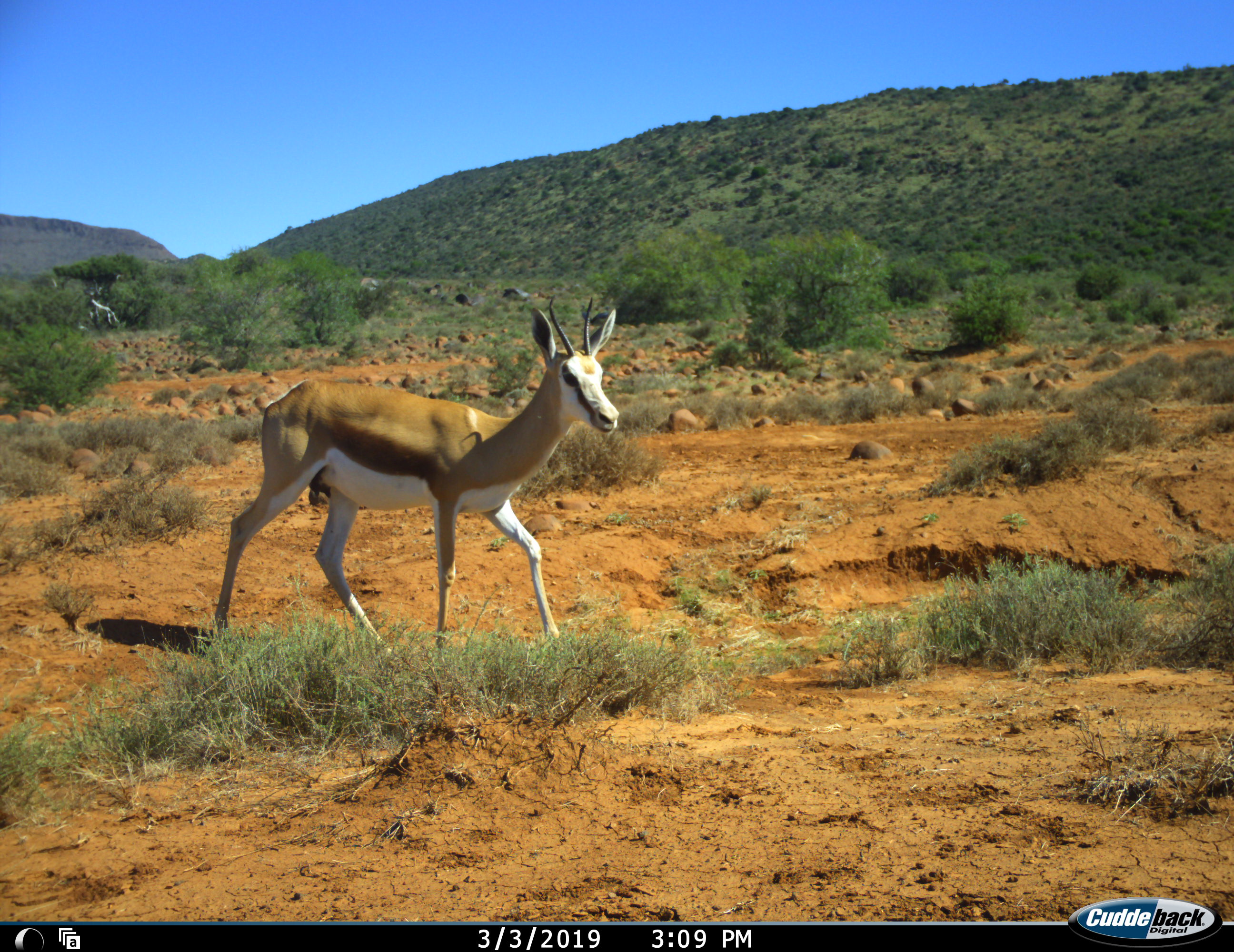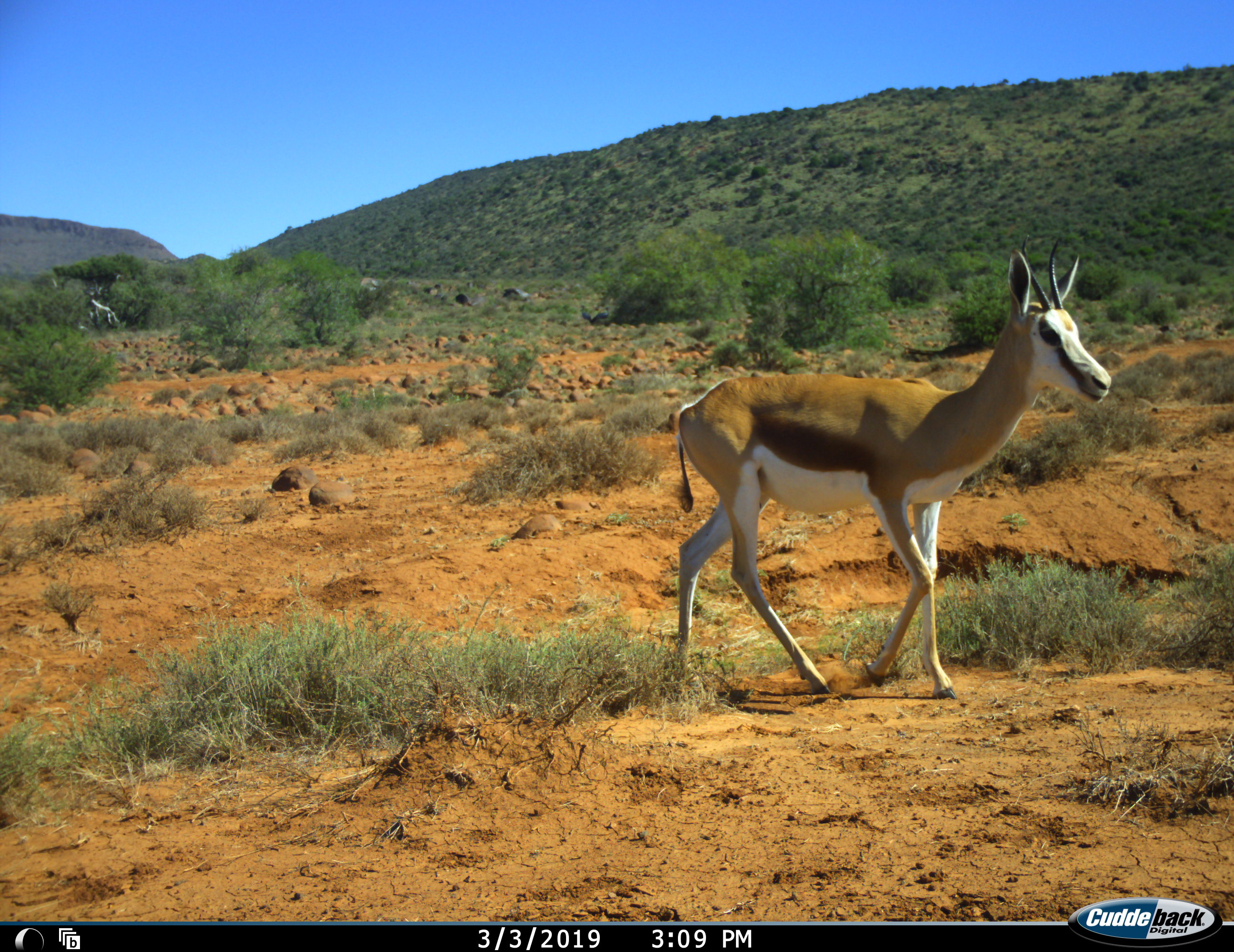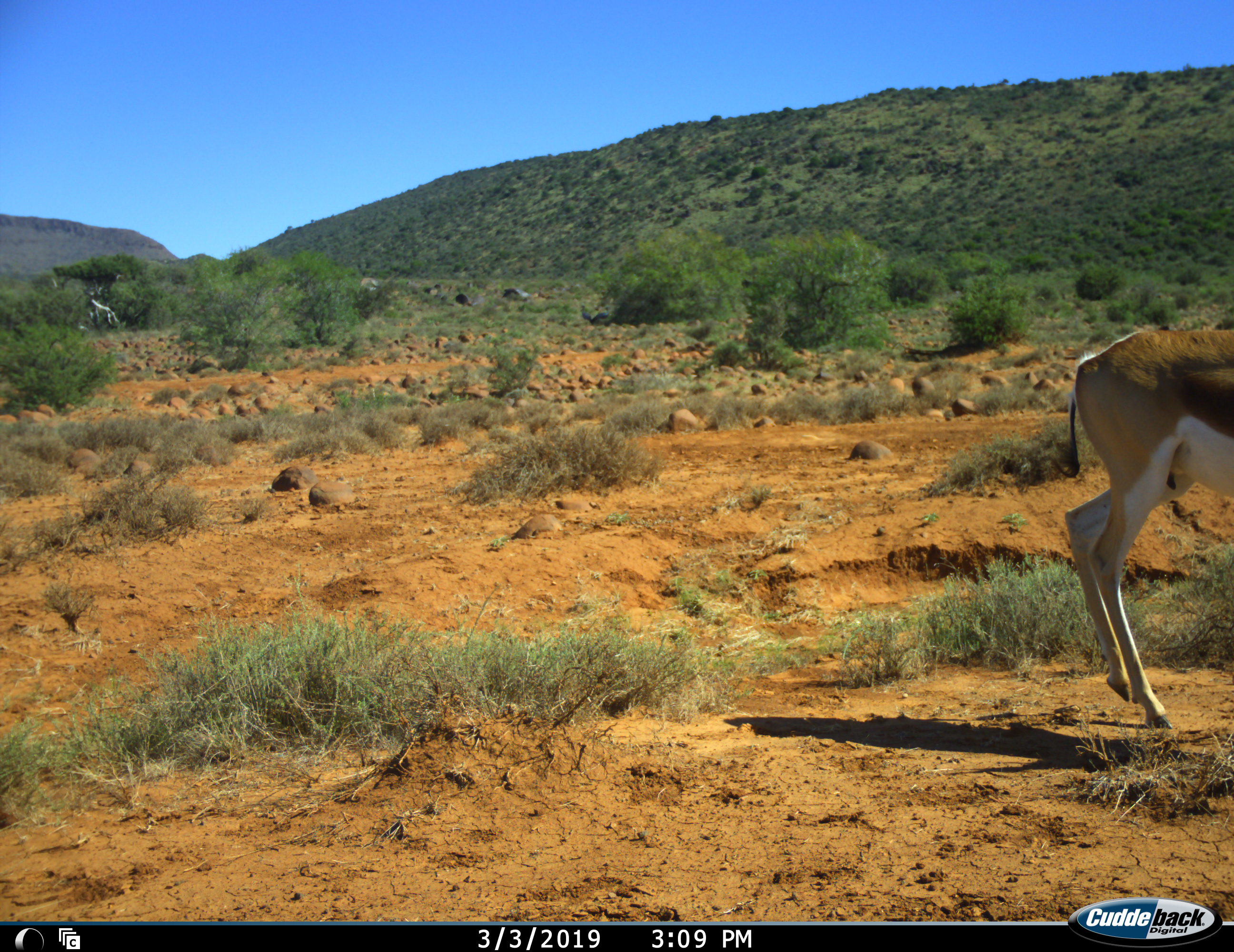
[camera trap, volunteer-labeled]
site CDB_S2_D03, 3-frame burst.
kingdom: Animalia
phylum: Chordata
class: Mammalia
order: Artiodactyla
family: Bovidae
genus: Antidorcas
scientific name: Antidorcas marsupialis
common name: springbok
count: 1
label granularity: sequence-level